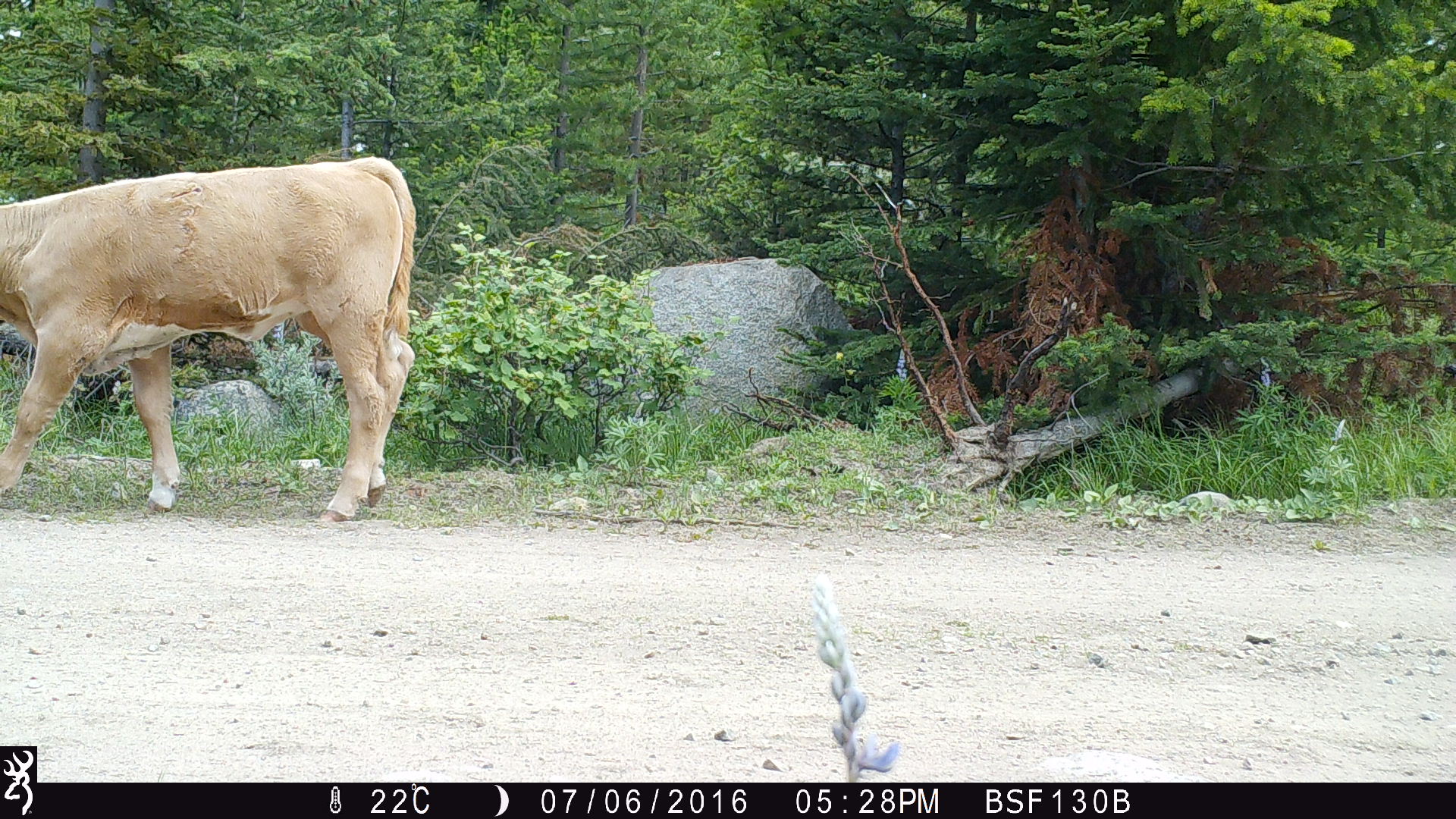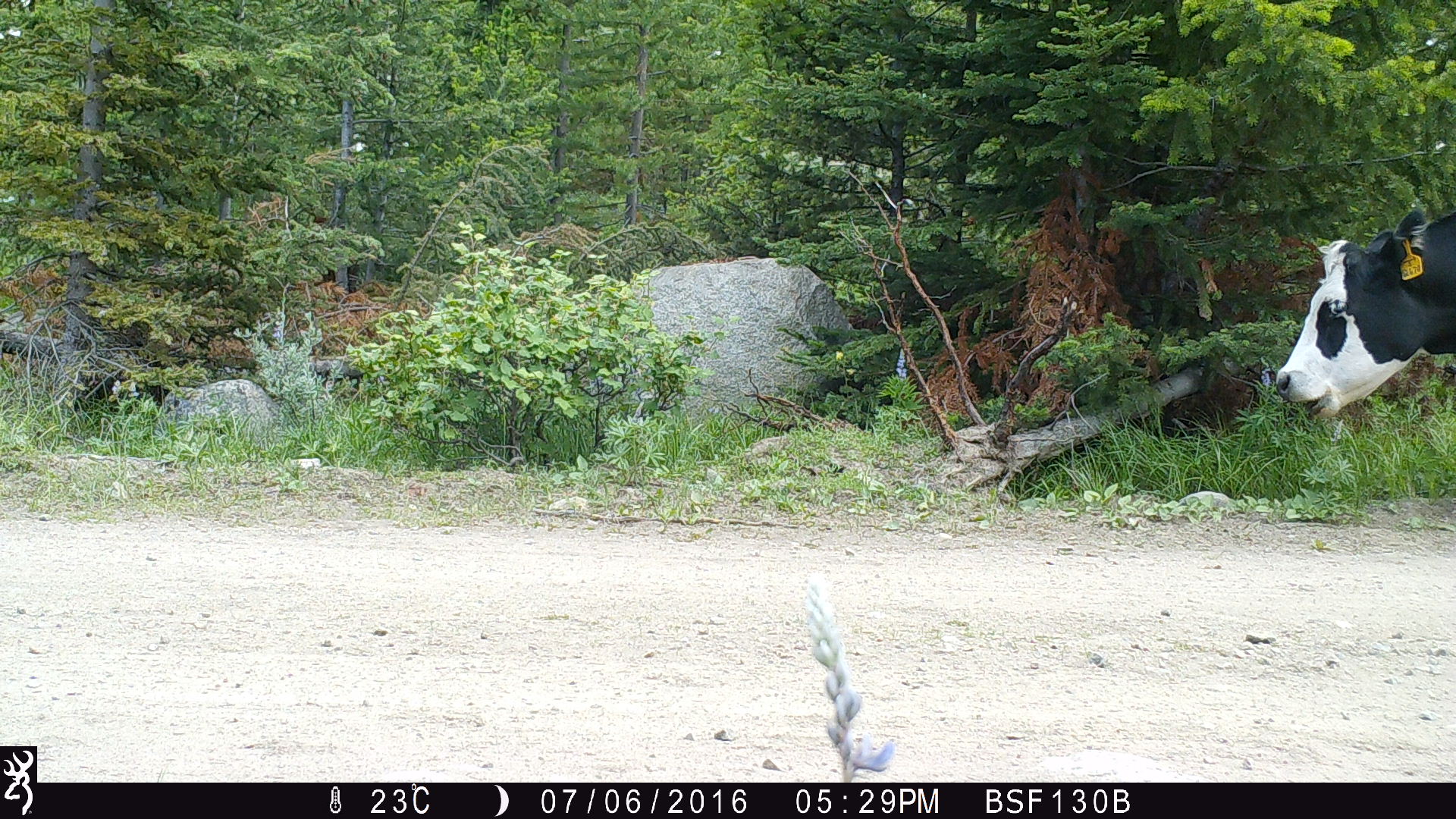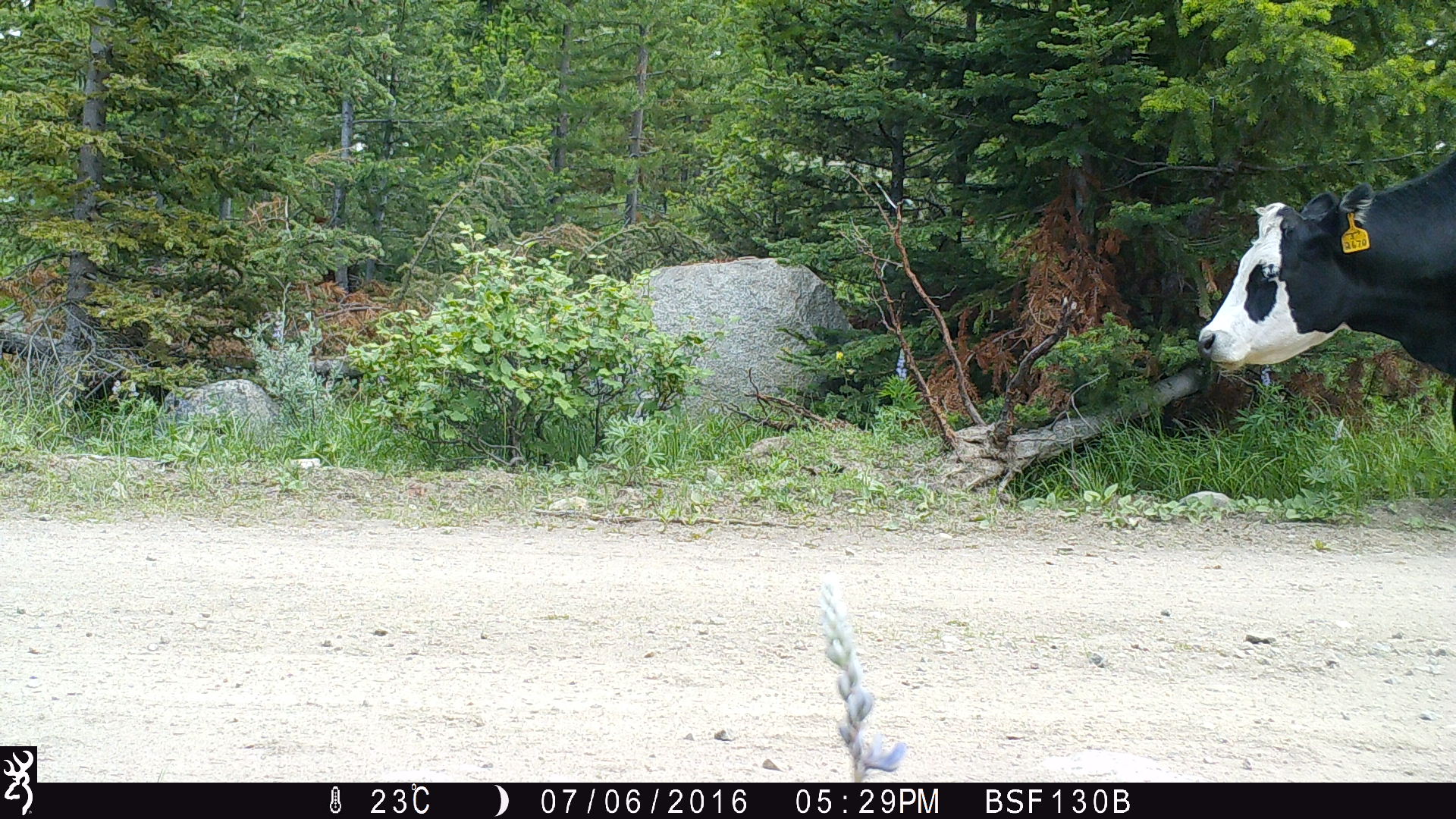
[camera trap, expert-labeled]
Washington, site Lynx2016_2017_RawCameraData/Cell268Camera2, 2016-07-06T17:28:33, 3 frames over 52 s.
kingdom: Animalia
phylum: Chordata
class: Mammalia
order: Artiodactyla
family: Bovidae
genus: Bos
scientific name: Bos taurus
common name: domestic cattle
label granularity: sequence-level